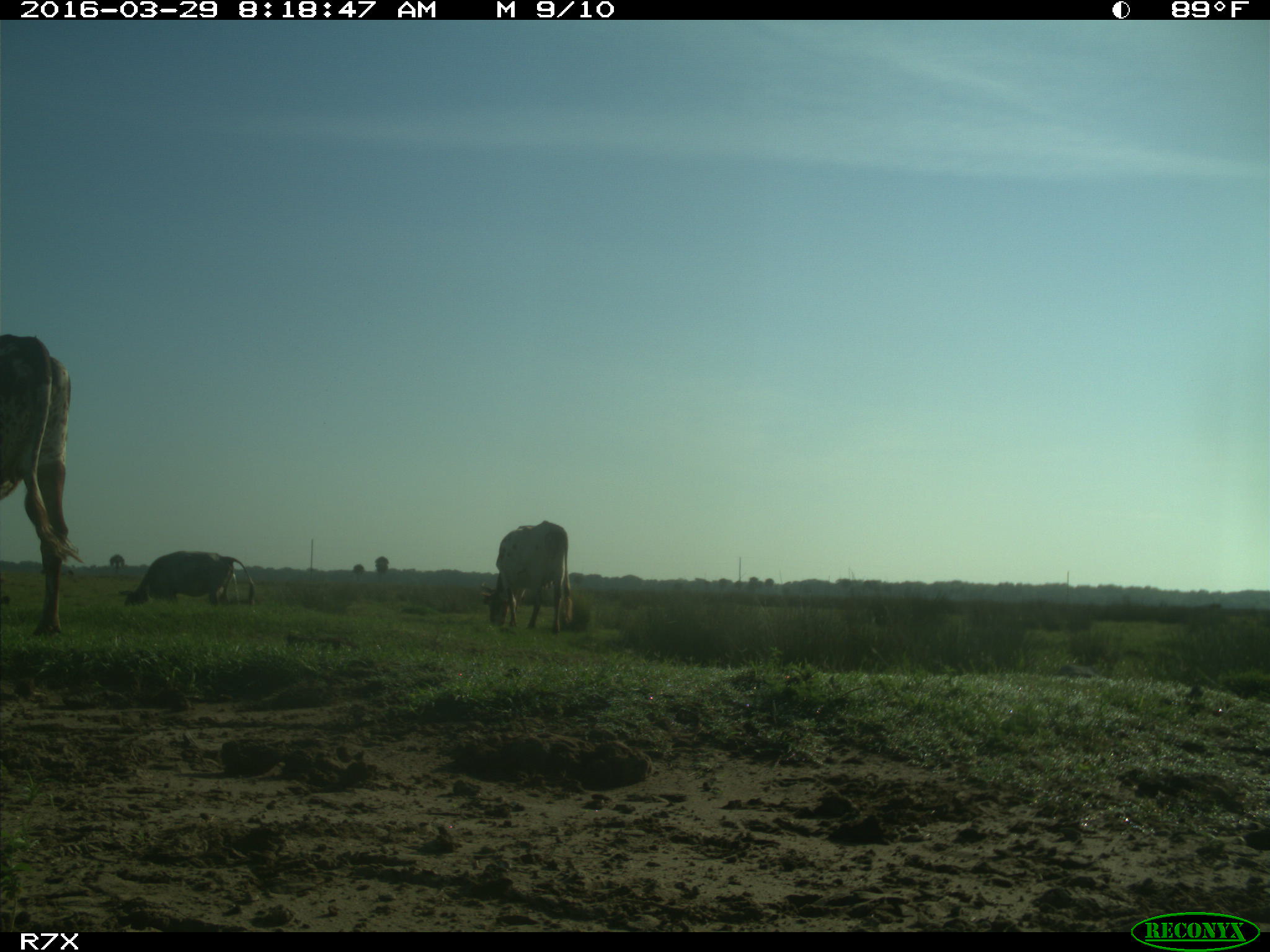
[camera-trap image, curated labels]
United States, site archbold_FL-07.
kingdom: Animalia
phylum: Chordata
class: Mammalia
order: Artiodactyla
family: Bovidae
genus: Bos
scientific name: Bos taurus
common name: domestic cow